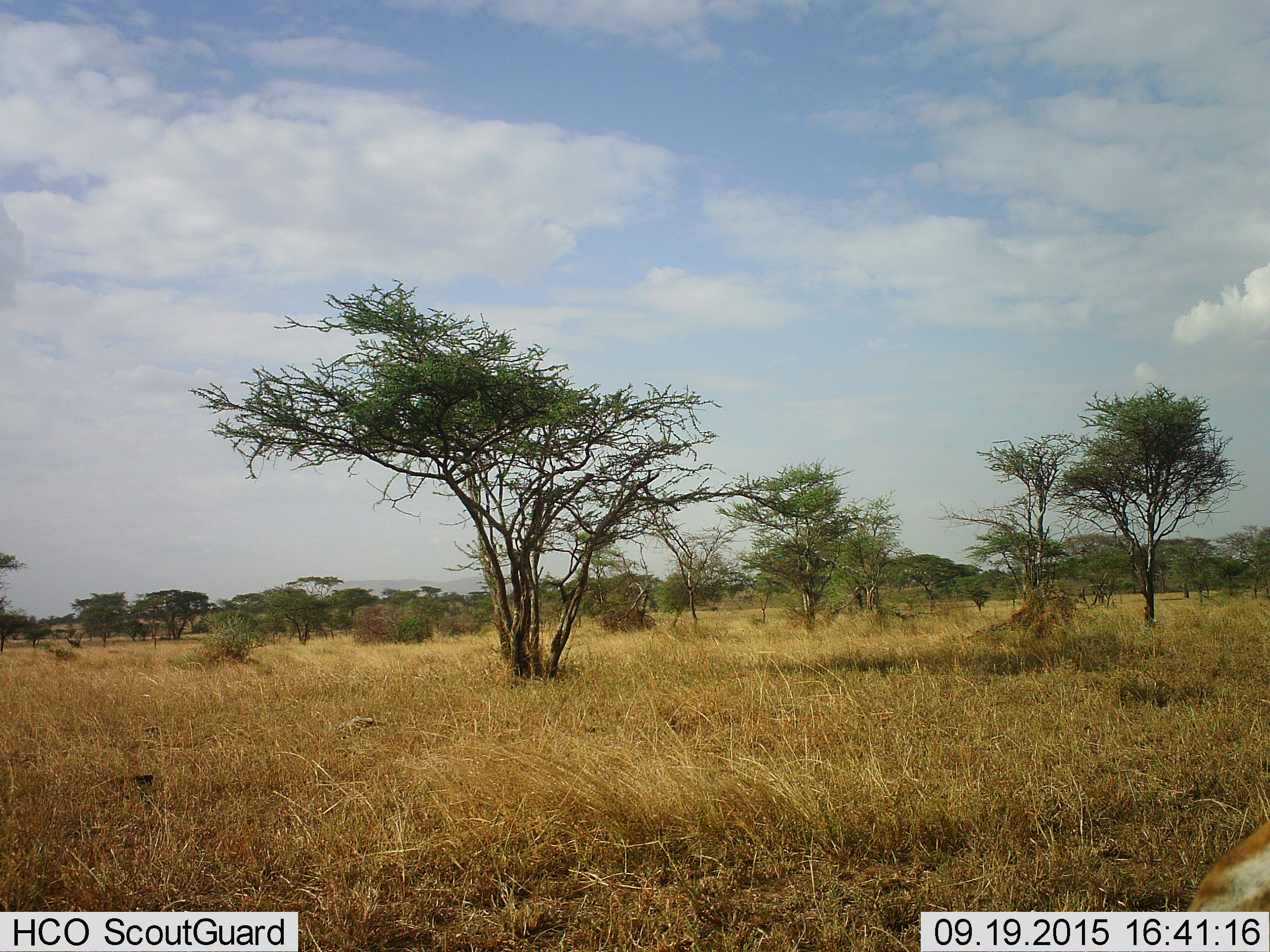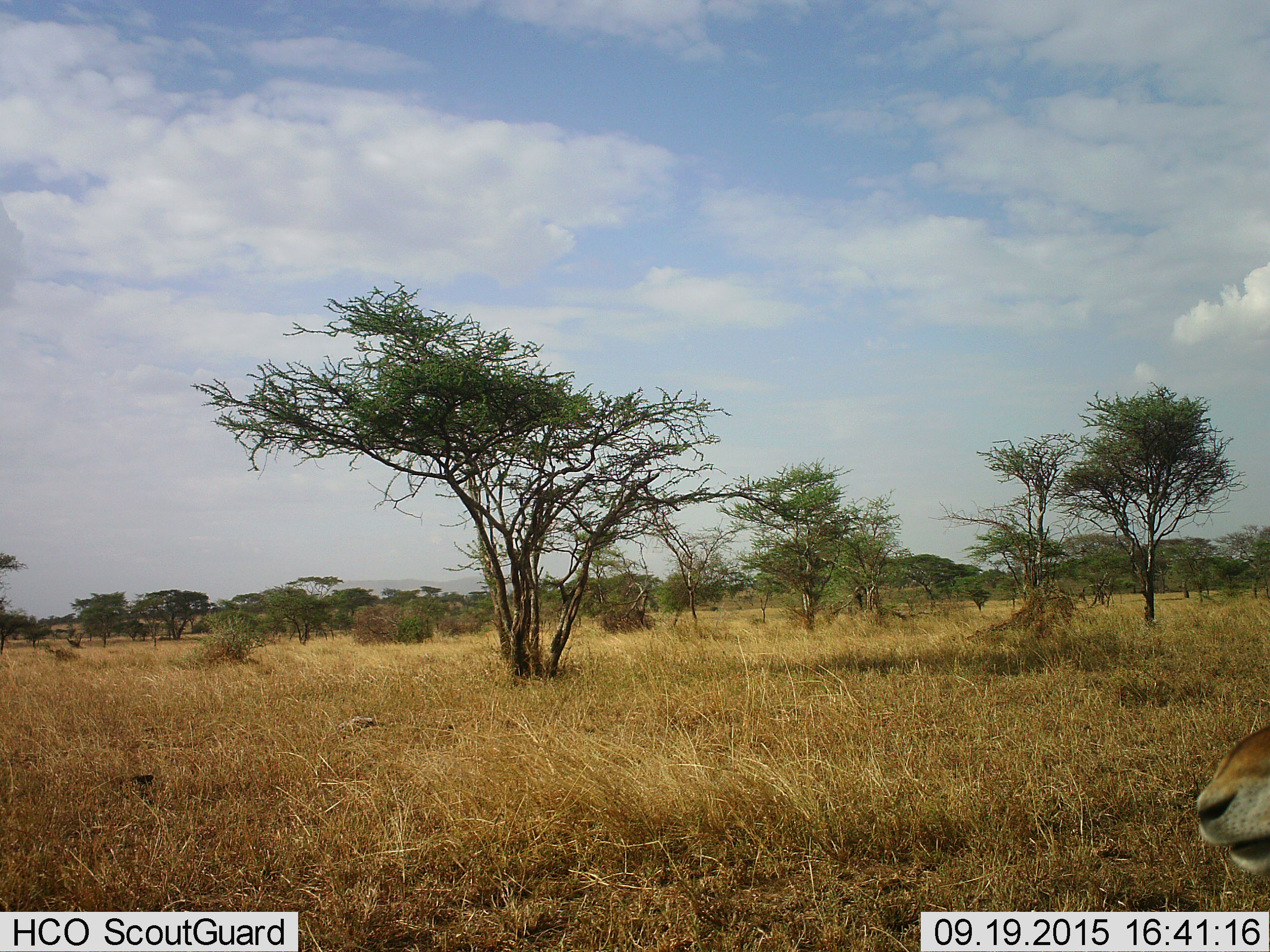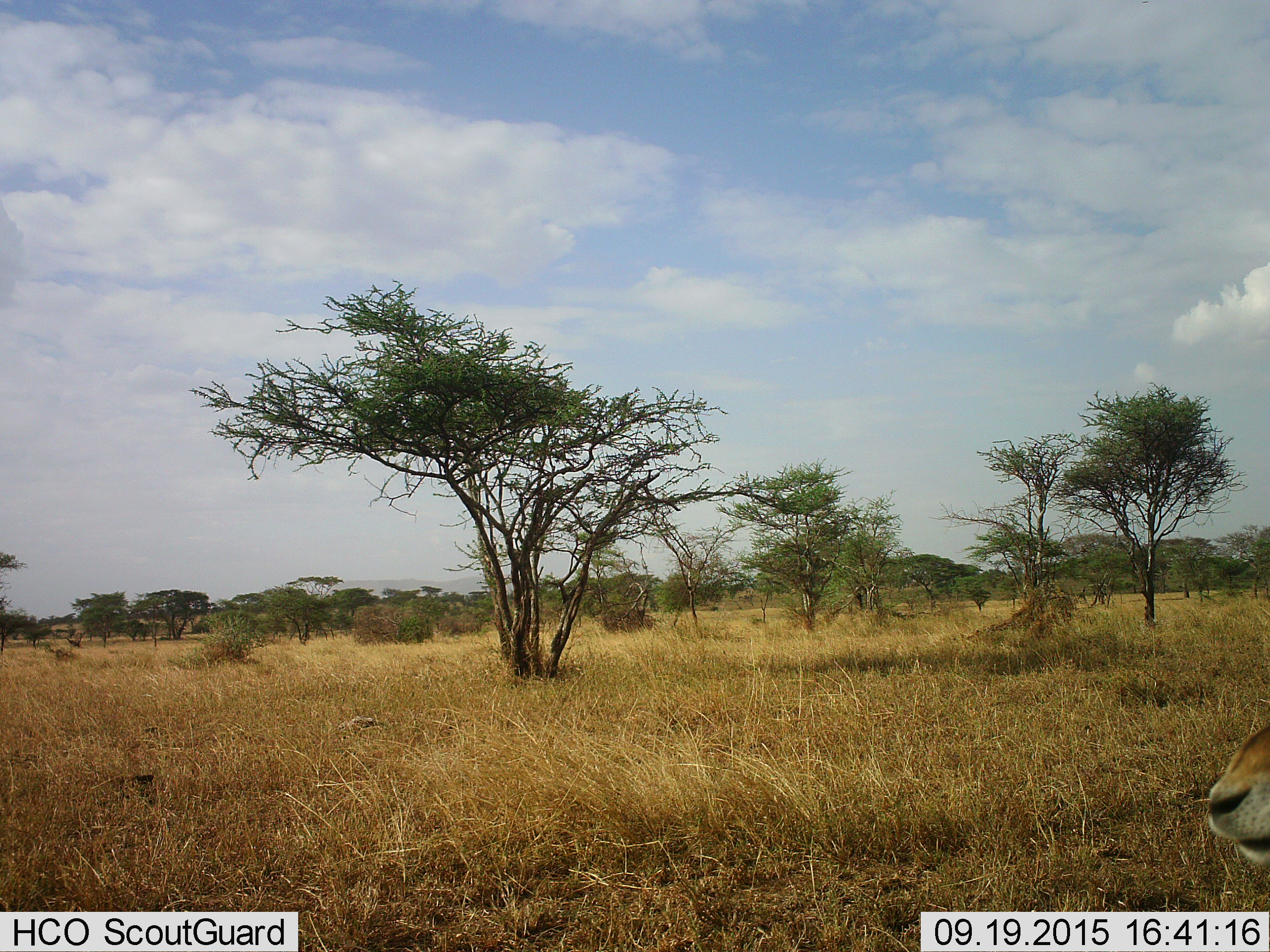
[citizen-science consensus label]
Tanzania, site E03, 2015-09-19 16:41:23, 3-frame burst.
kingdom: Animalia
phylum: Chordata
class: Mammalia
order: Artiodactyla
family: Bovidae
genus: Eudorcas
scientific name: Eudorcas thomsonii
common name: thomson's gazelle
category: gazellethomsons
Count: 1.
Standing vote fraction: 88%.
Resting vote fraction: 0%.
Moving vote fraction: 25%.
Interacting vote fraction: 0%.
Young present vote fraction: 0%.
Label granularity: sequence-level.